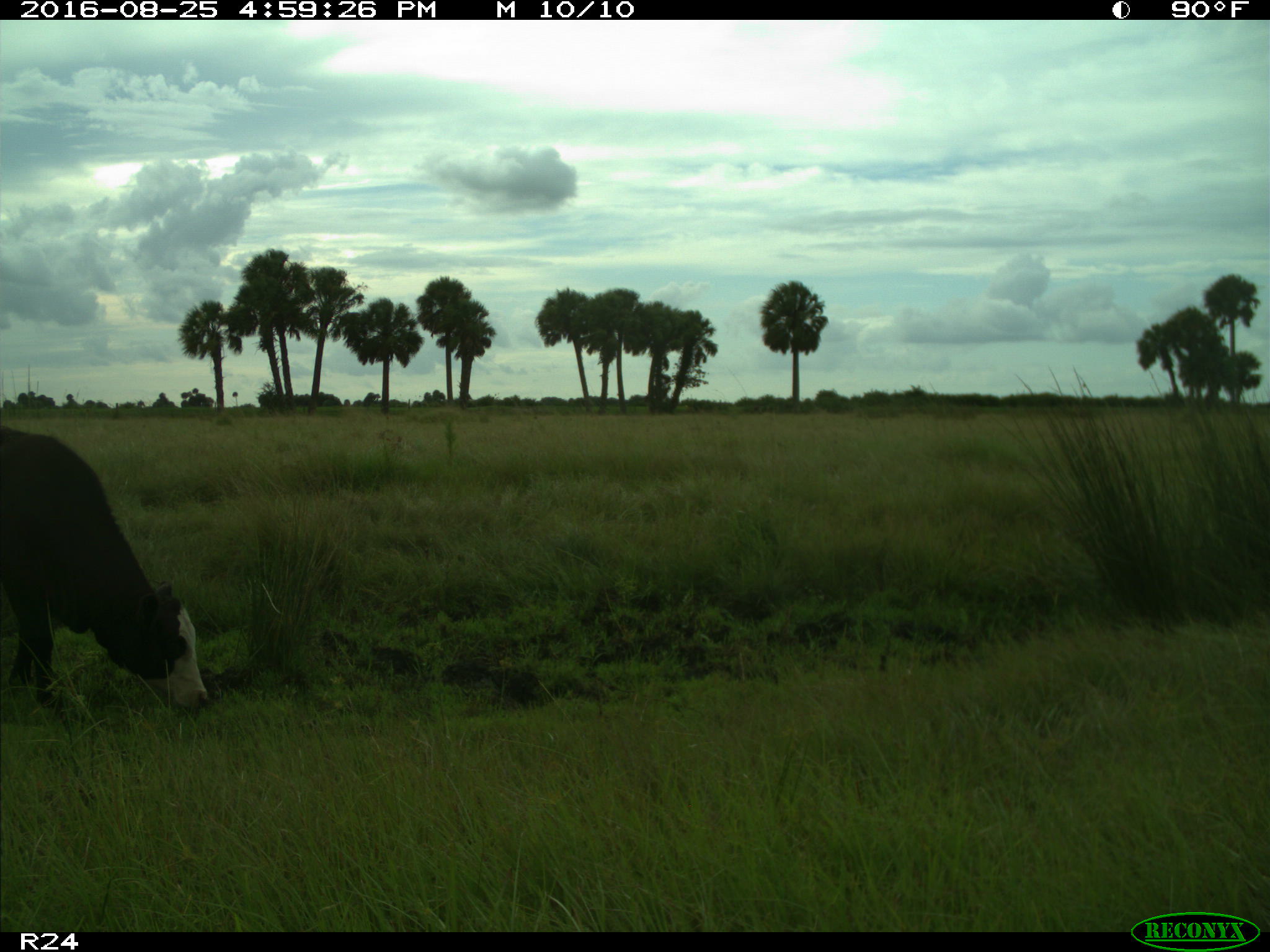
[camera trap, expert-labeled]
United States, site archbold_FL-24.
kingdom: Animalia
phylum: Chordata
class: Mammalia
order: Artiodactyla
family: Bovidae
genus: Bos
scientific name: Bos taurus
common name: domestic cow